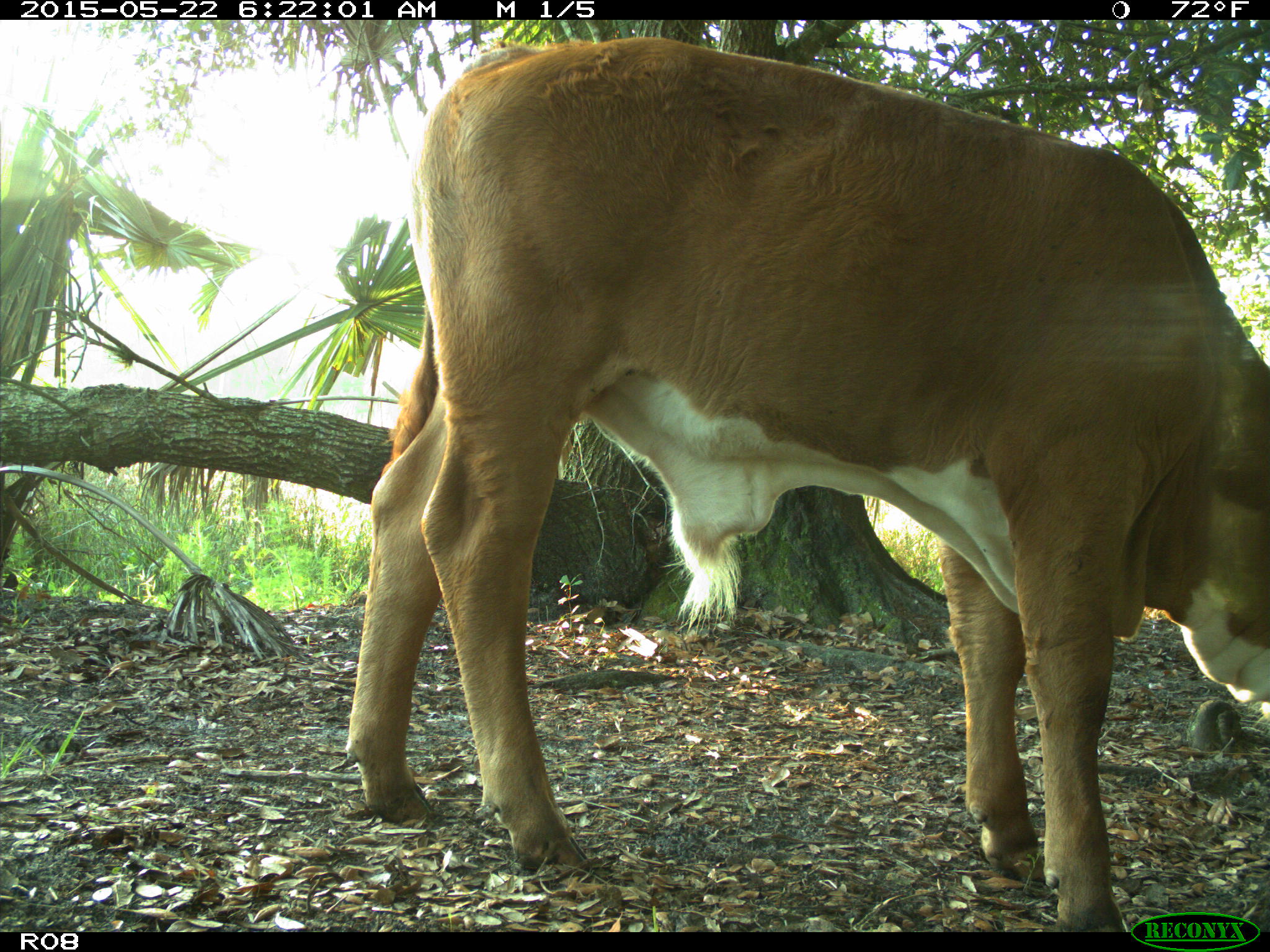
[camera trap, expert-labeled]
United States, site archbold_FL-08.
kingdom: Animalia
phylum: Chordata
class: Mammalia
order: Artiodactyla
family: Bovidae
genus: Bos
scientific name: Bos taurus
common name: domestic cow